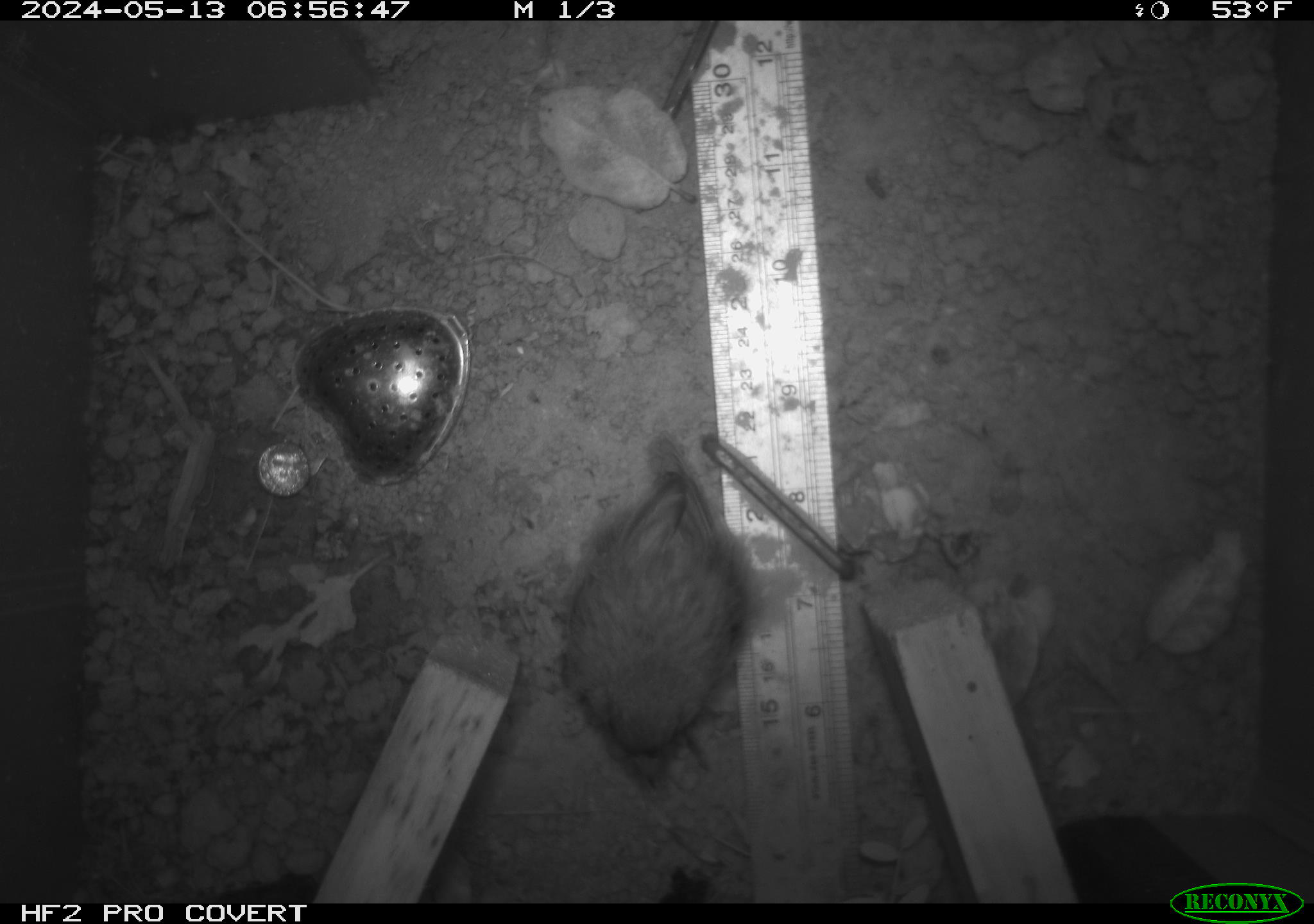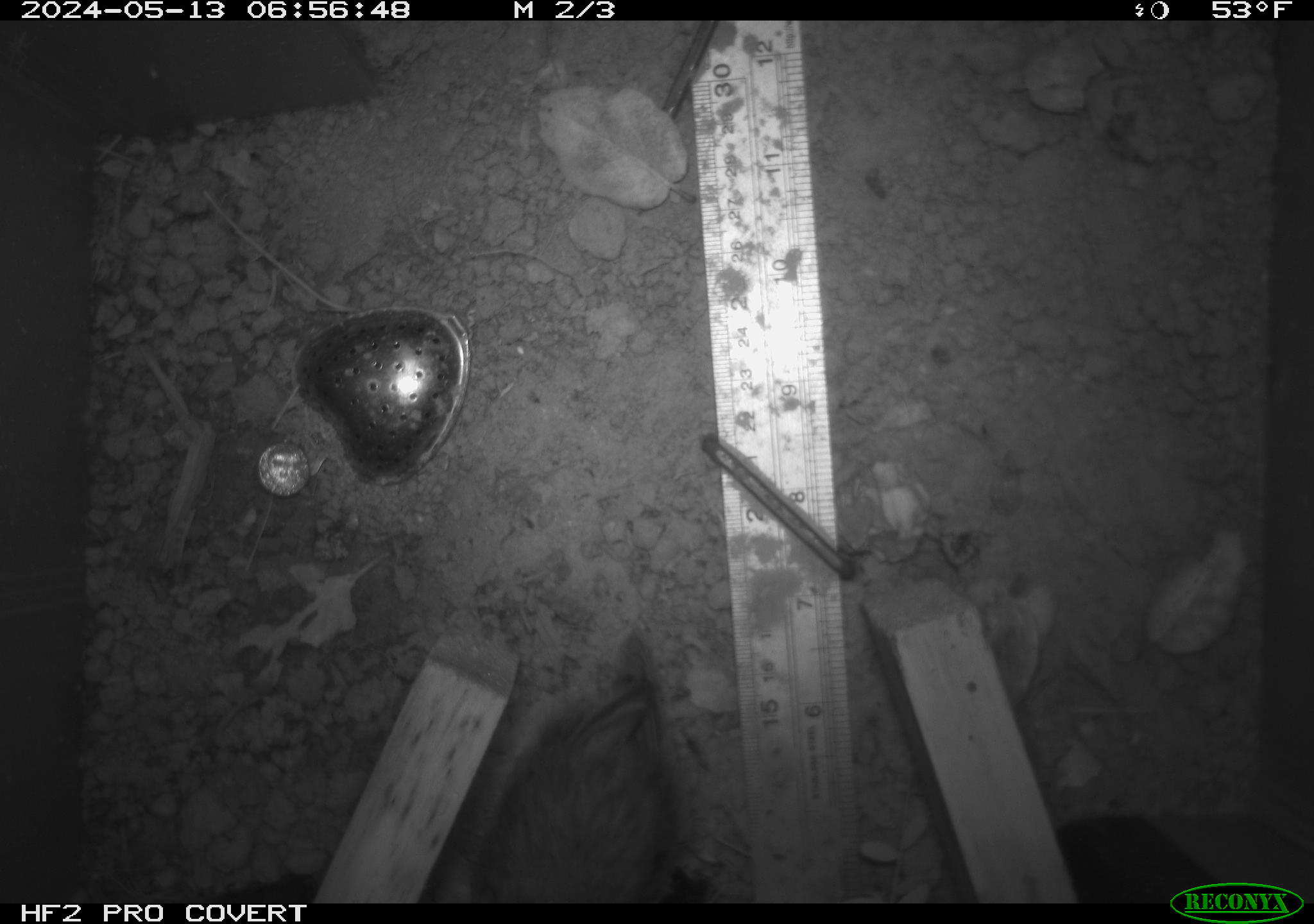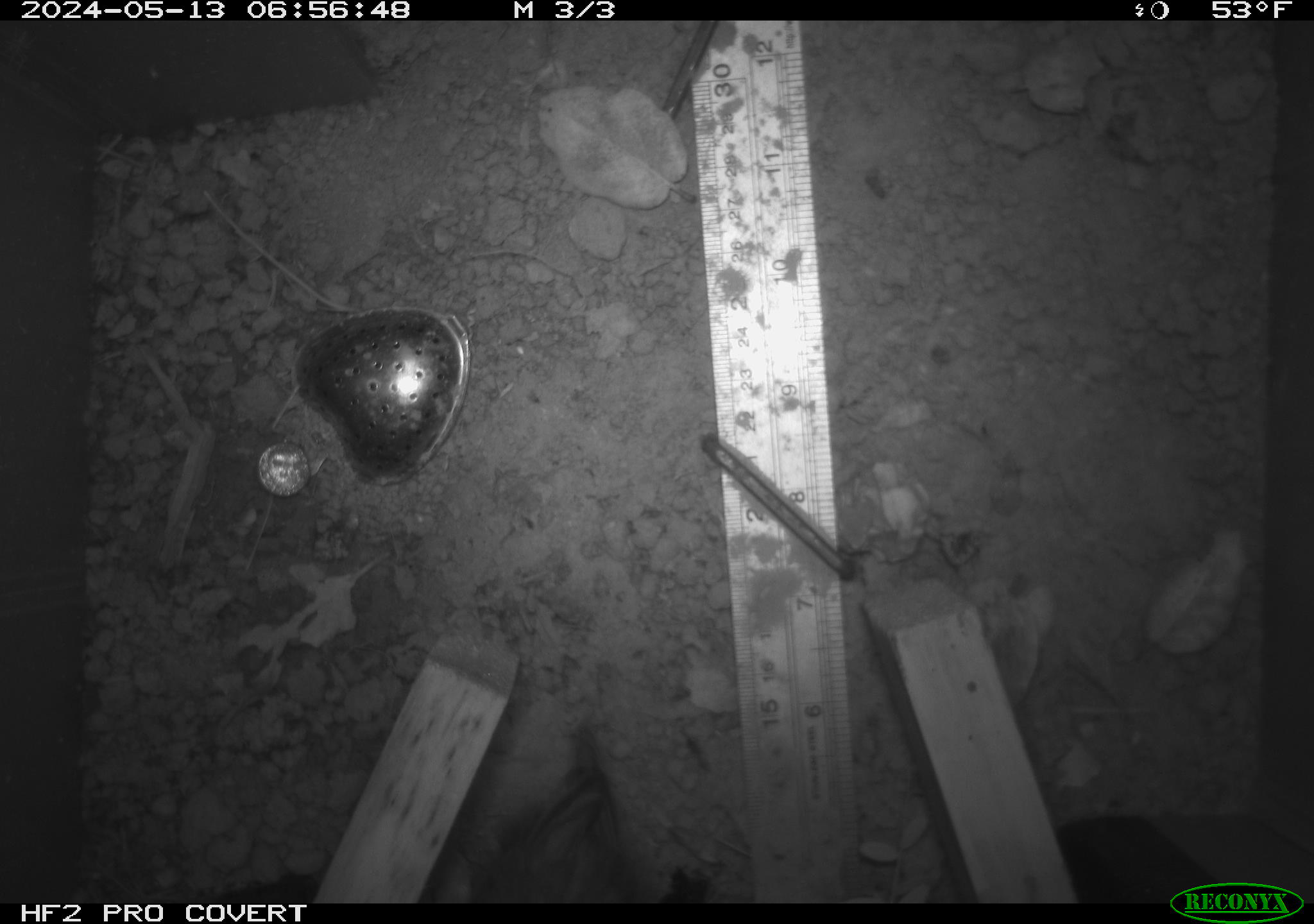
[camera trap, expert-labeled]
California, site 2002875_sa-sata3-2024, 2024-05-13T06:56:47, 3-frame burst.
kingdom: Animalia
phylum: Chordata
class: Aves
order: Passeriformes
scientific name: Passeriformes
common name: passerines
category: passeriformes order